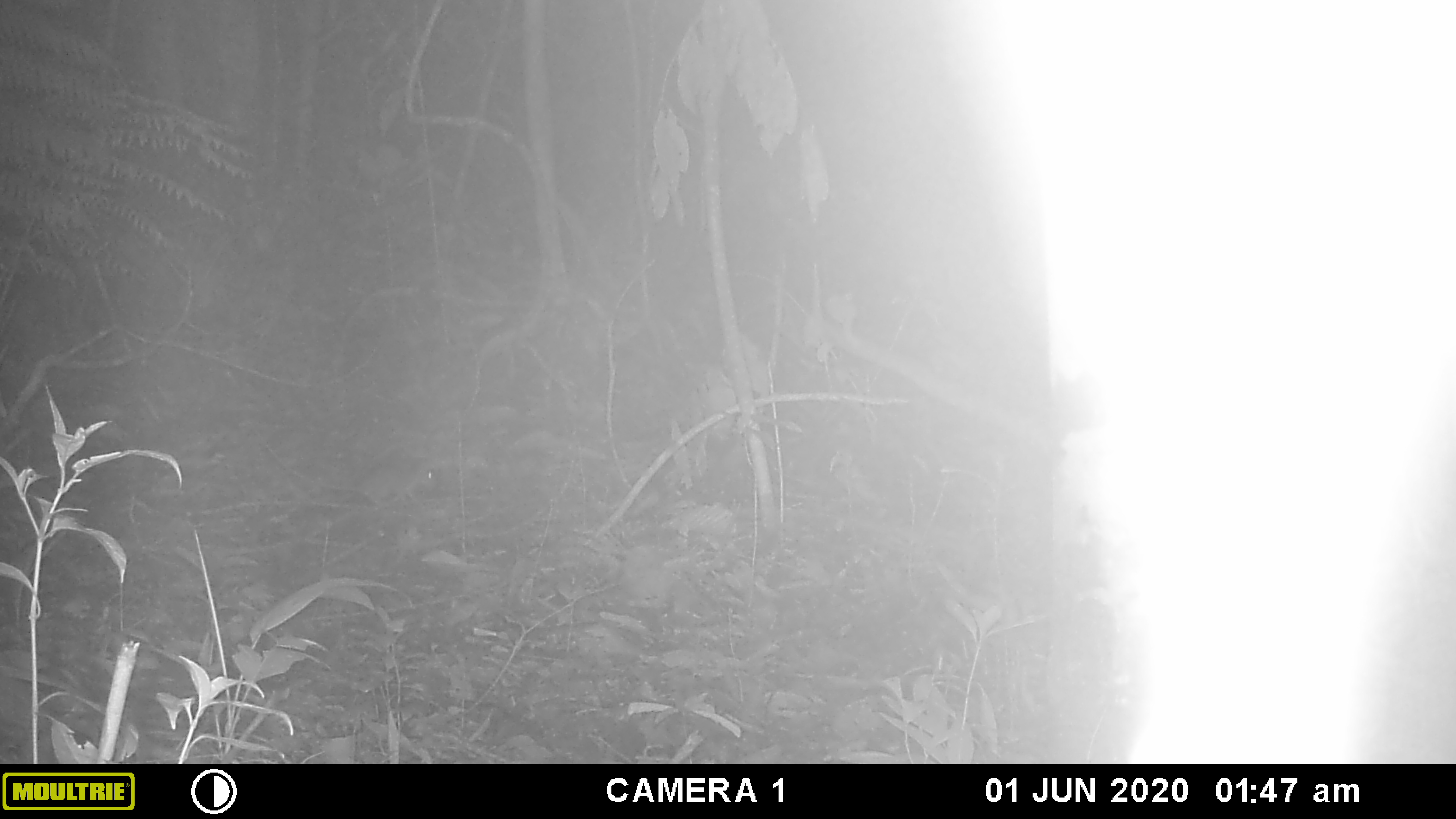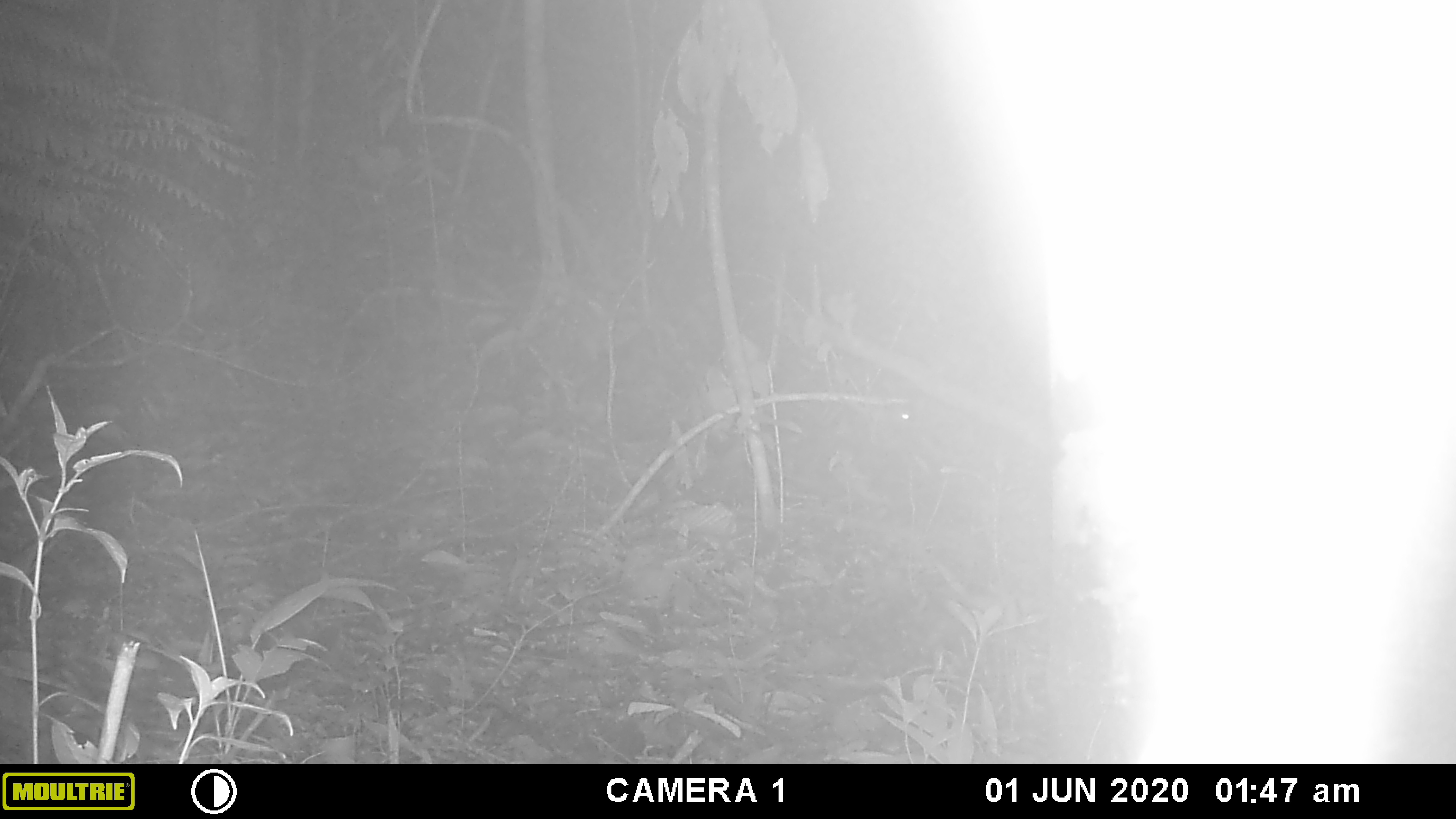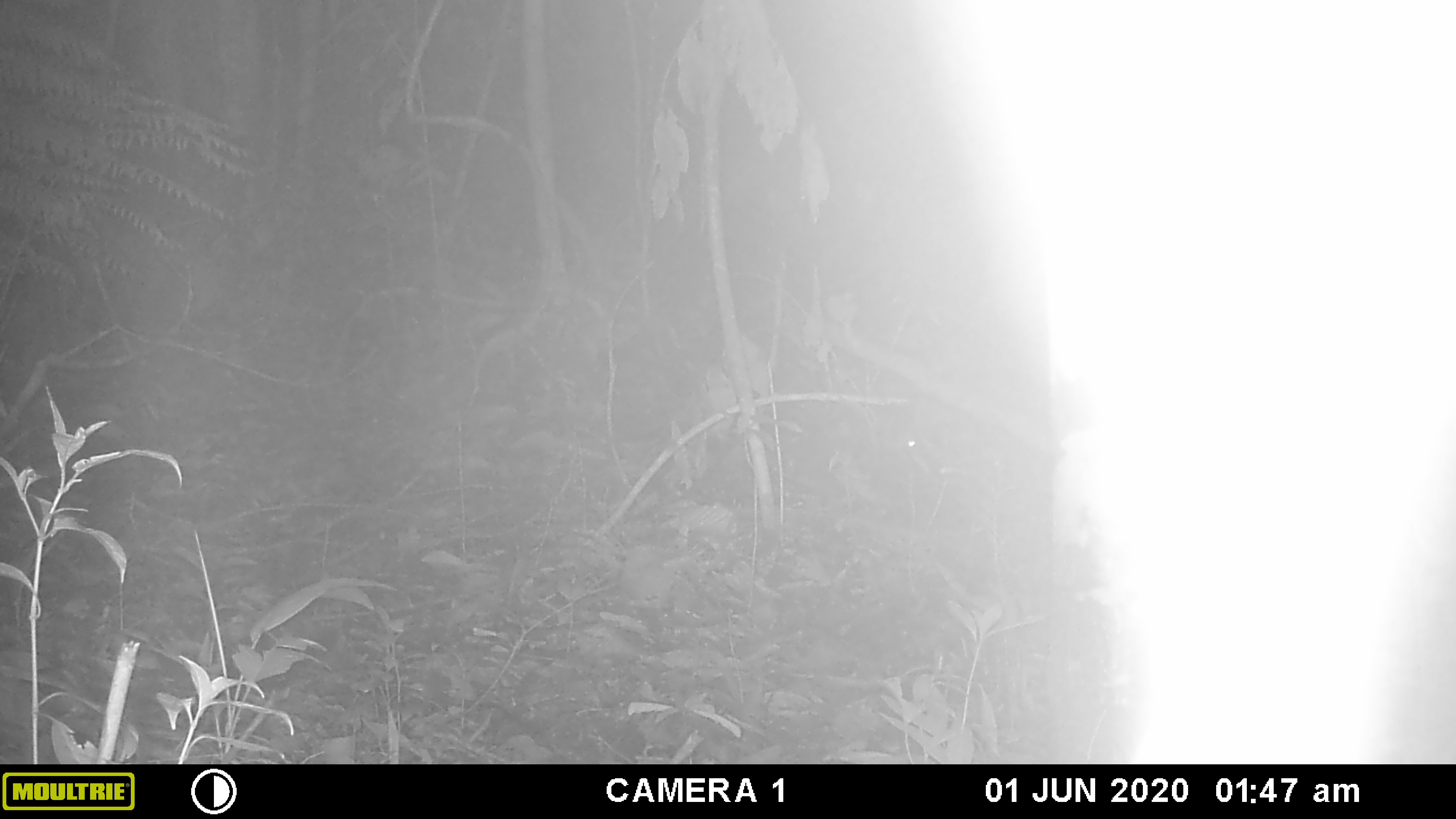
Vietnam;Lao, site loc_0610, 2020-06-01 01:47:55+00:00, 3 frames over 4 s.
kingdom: Animalia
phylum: Chordata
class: Mammalia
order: Rodentia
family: Muridae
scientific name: Muridae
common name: old-world mice and rats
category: unidentified murid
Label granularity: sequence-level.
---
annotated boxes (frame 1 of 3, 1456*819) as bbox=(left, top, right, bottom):
unidentified murid: bbox=(241, 415, 436, 514)